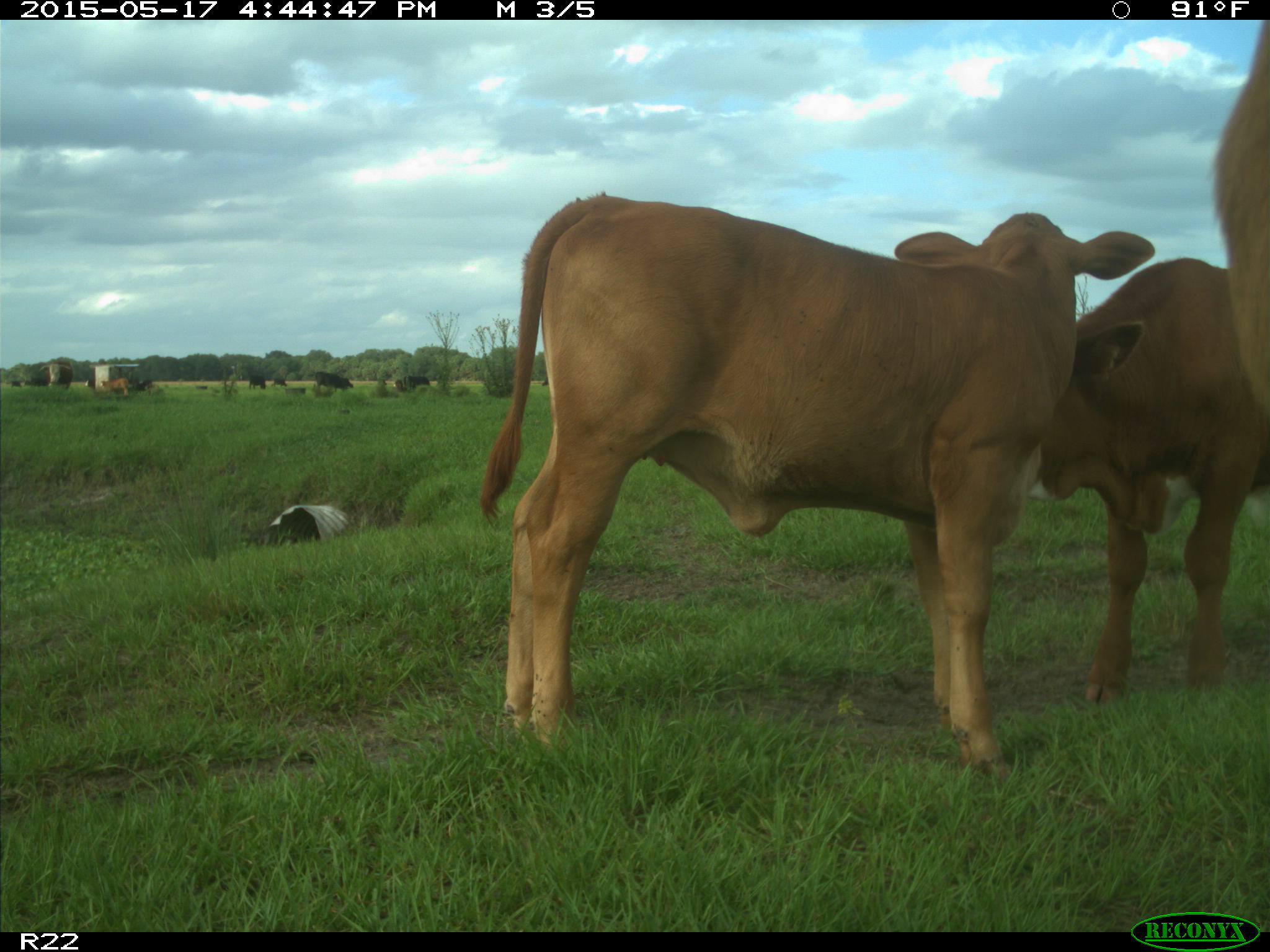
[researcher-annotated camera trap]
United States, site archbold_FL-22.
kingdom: Animalia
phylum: Chordata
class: Mammalia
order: Artiodactyla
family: Bovidae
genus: Bos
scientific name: Bos taurus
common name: domestic cow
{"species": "Bos taurus (domestic cow)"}